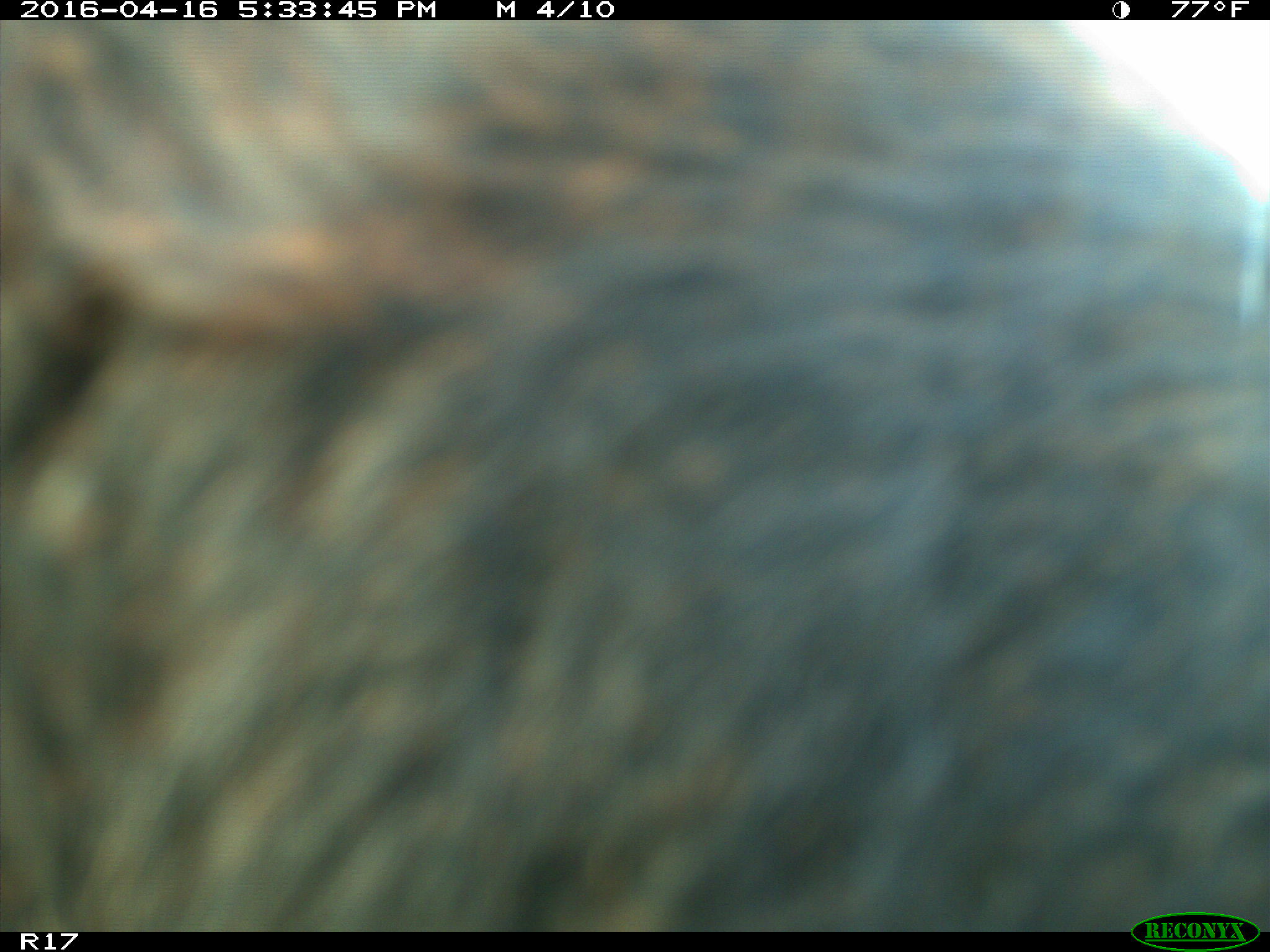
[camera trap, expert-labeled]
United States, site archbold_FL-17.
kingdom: Animalia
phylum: Chordata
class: Mammalia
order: Artiodactyla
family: Bovidae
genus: Bos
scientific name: Bos taurus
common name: domestic cow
Bos taurus (domestic cow).